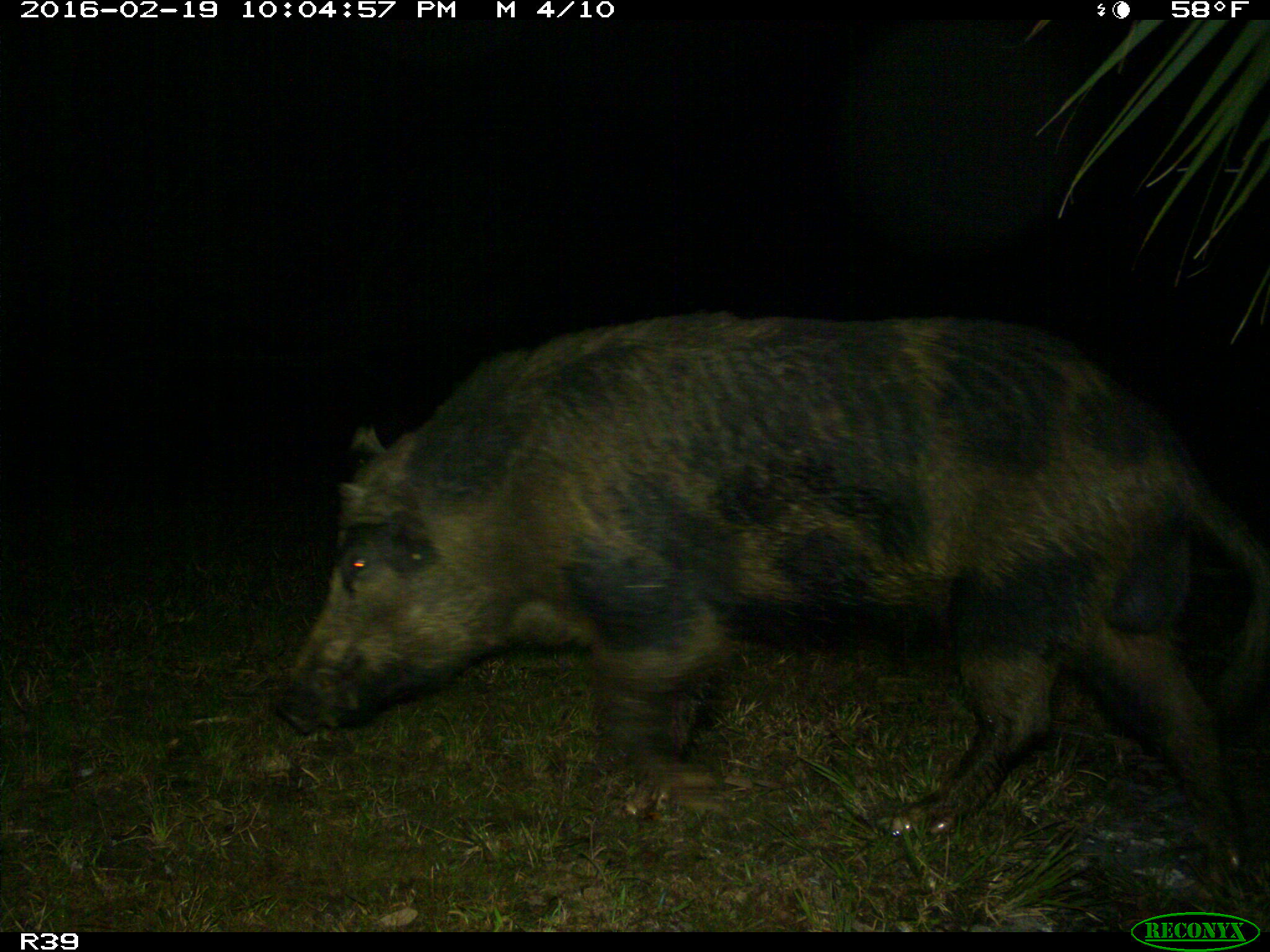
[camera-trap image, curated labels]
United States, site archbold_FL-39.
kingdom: Animalia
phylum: Chordata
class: Mammalia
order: Artiodactyla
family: Suidae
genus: Sus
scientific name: Sus scrofa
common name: wild boar